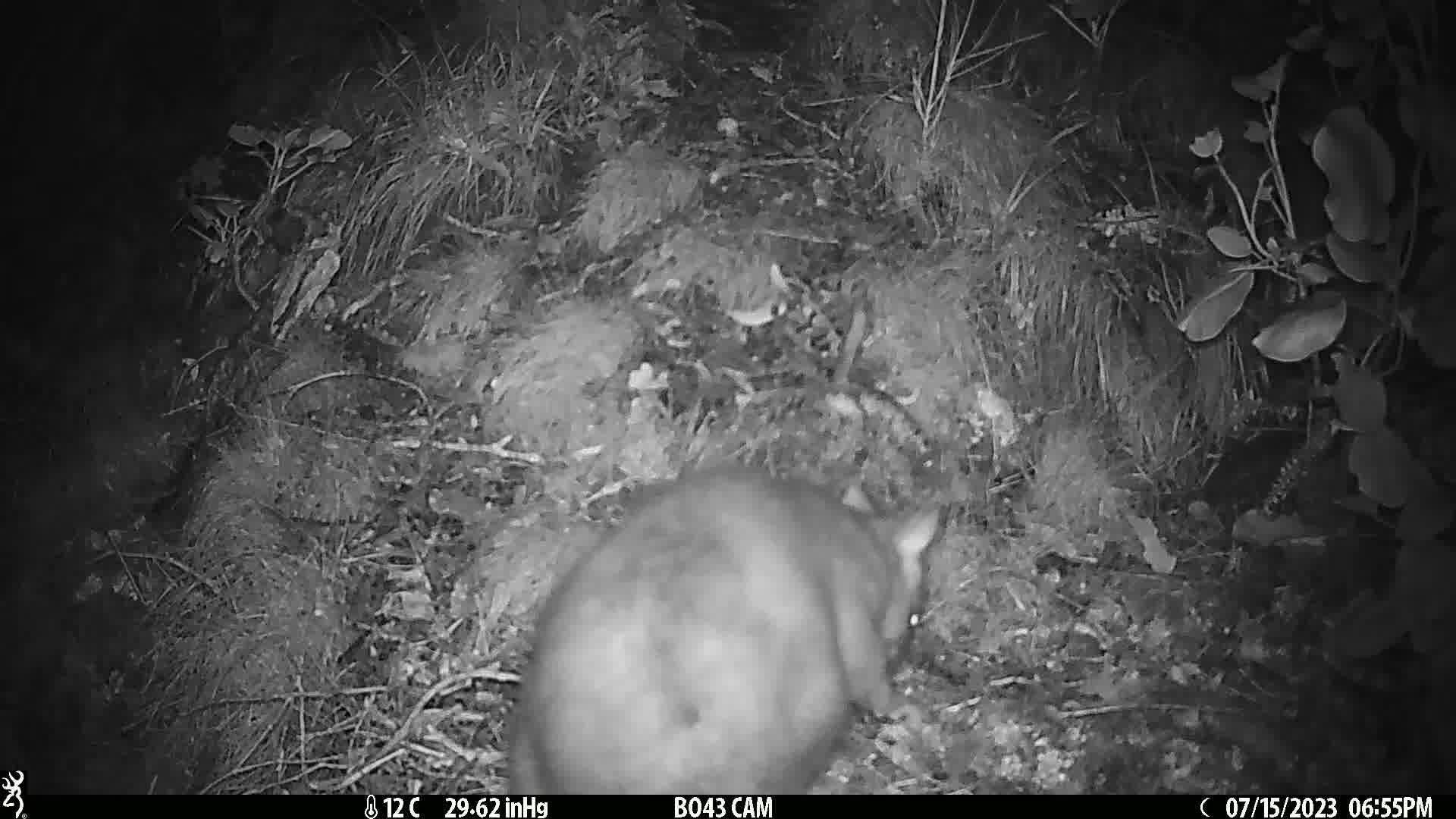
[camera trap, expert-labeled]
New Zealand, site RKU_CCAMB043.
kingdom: Animalia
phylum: Chordata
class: Mammalia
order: Diprotodontia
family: Phalangeridae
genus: Trichosurus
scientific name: Trichosurus vulpecula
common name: common brushtail possum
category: possum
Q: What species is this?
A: Possum (common brushtail possum) (Trichosurus vulpecula).